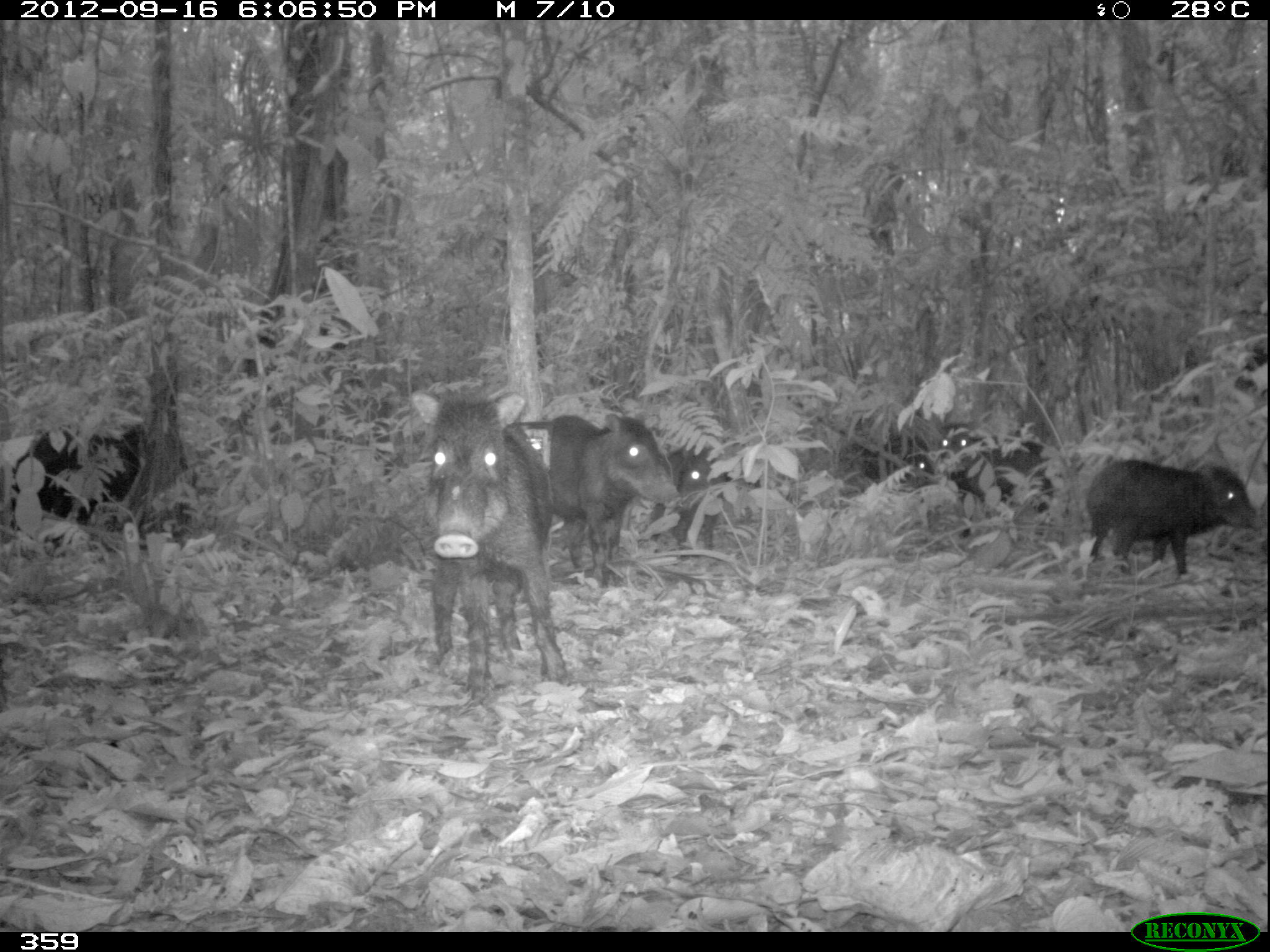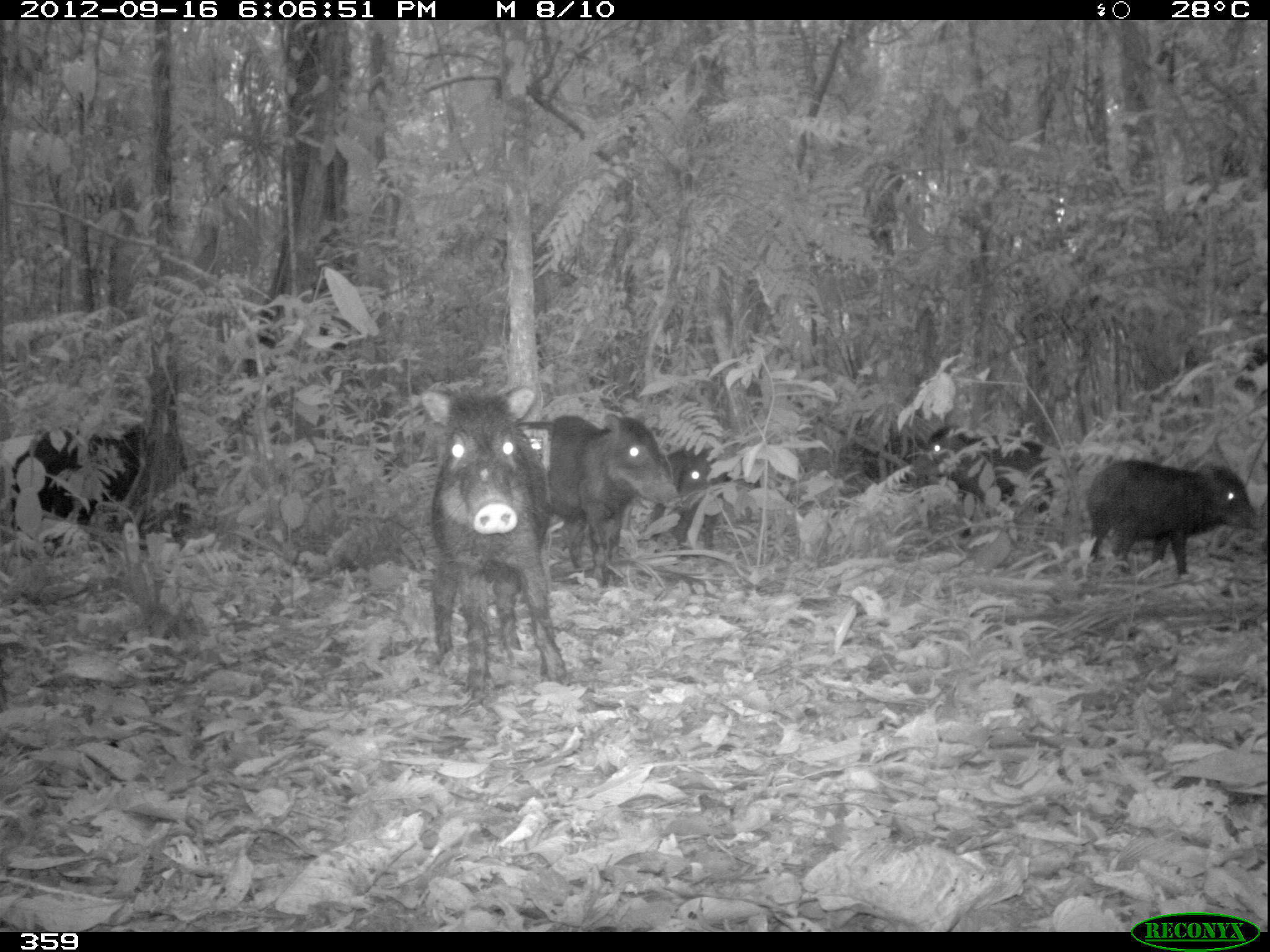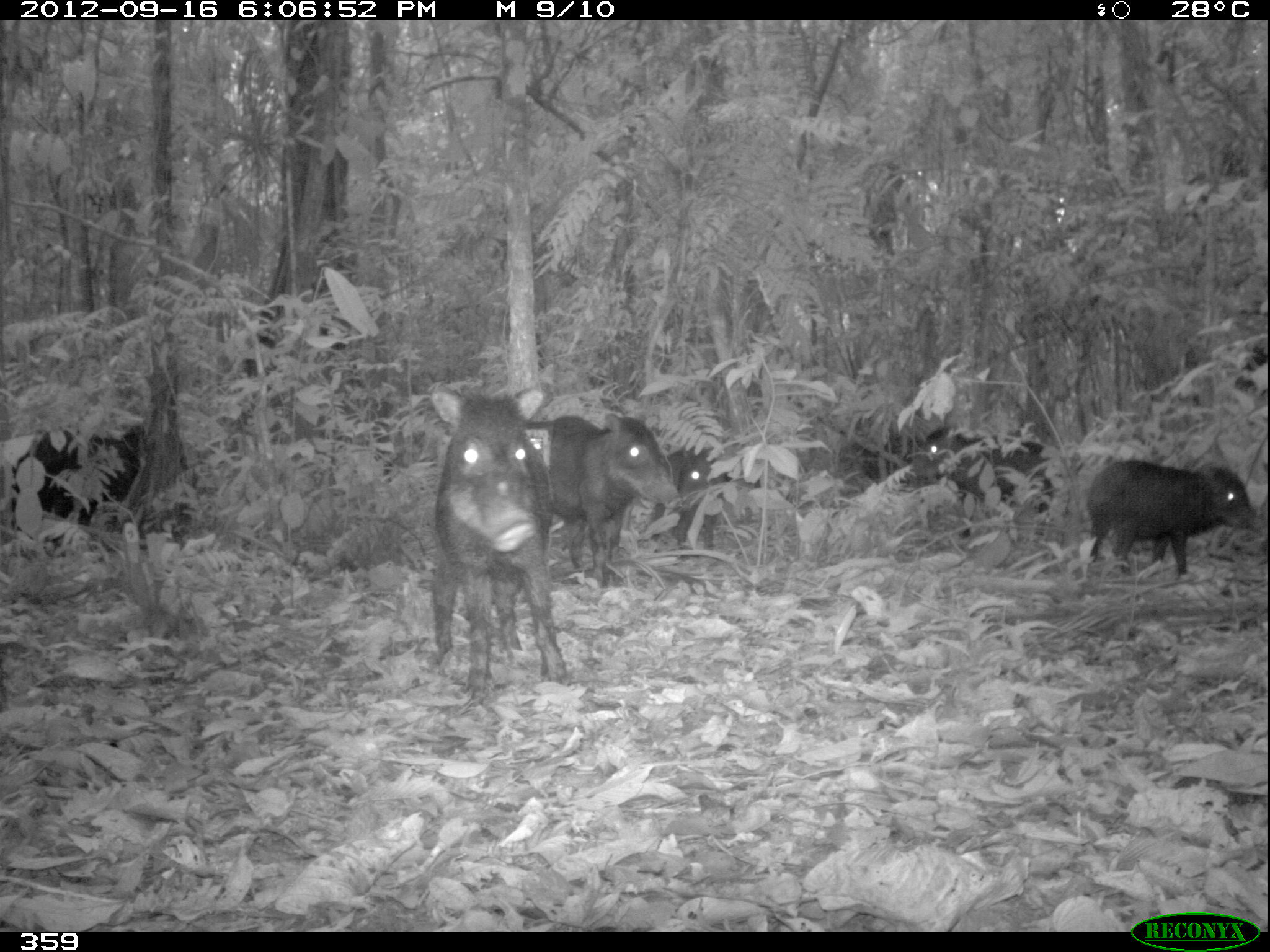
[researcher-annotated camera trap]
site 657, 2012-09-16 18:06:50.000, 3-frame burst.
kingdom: Animalia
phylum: Chordata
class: Mammalia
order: Artiodactyla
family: Tayassuidae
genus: Tayassu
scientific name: Tayassu pecari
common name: white-lipped peccary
Tayassu pecari (white-lipped peccary).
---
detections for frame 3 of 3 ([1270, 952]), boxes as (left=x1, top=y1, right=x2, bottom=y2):
tayassu pecari: (left=427, top=383, right=566, bottom=696); (left=524, top=412, right=675, bottom=582); (left=1083, top=454, right=1263, bottom=578); (left=0, top=424, right=146, bottom=553); (left=924, top=423, right=1059, bottom=534); (left=647, top=434, right=732, bottom=545); (left=837, top=428, right=929, bottom=485)